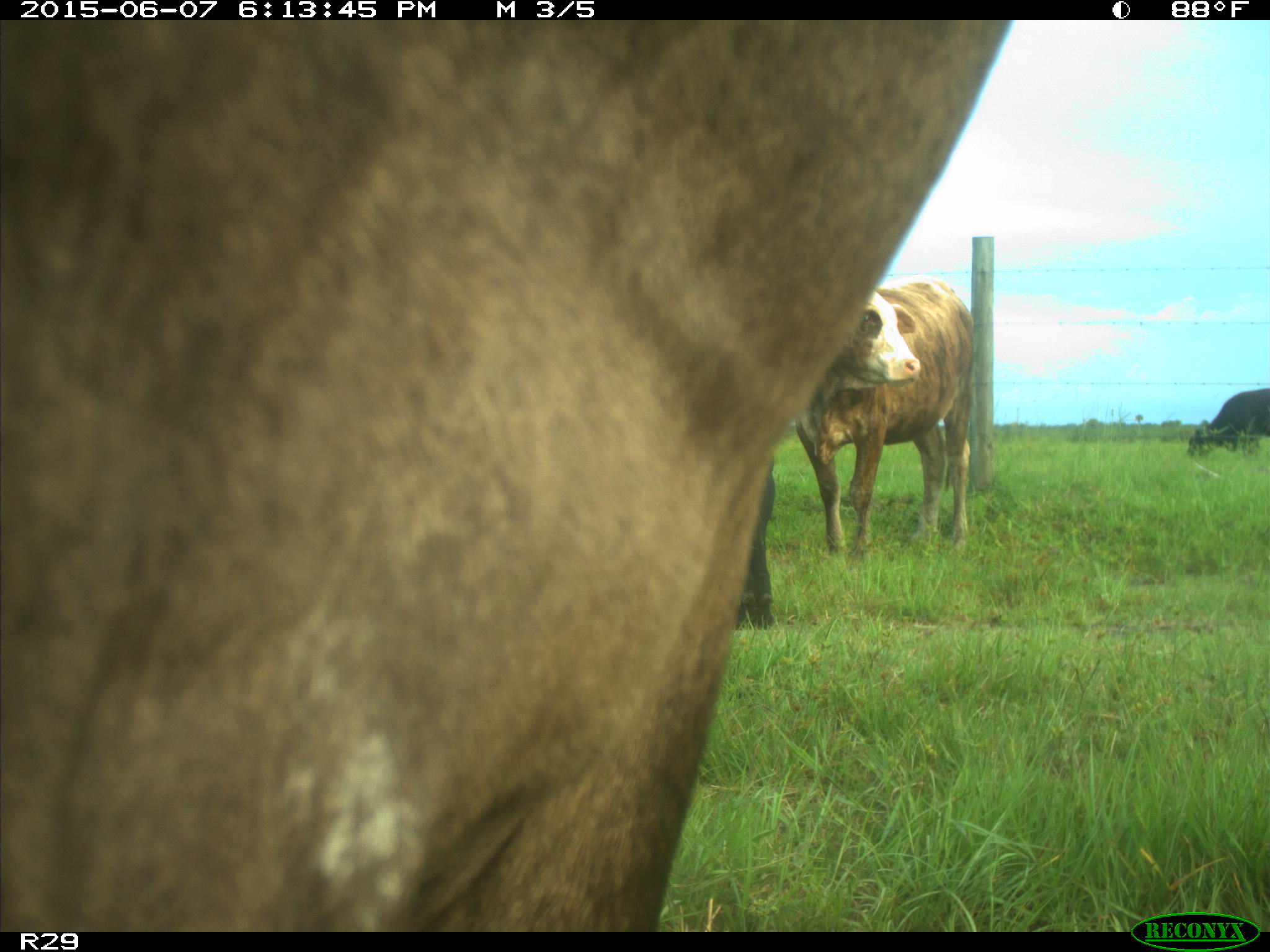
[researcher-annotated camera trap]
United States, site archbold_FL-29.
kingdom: Animalia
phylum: Chordata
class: Mammalia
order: Artiodactyla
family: Bovidae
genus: Bos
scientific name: Bos taurus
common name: domestic cow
Bos taurus (domestic cow).